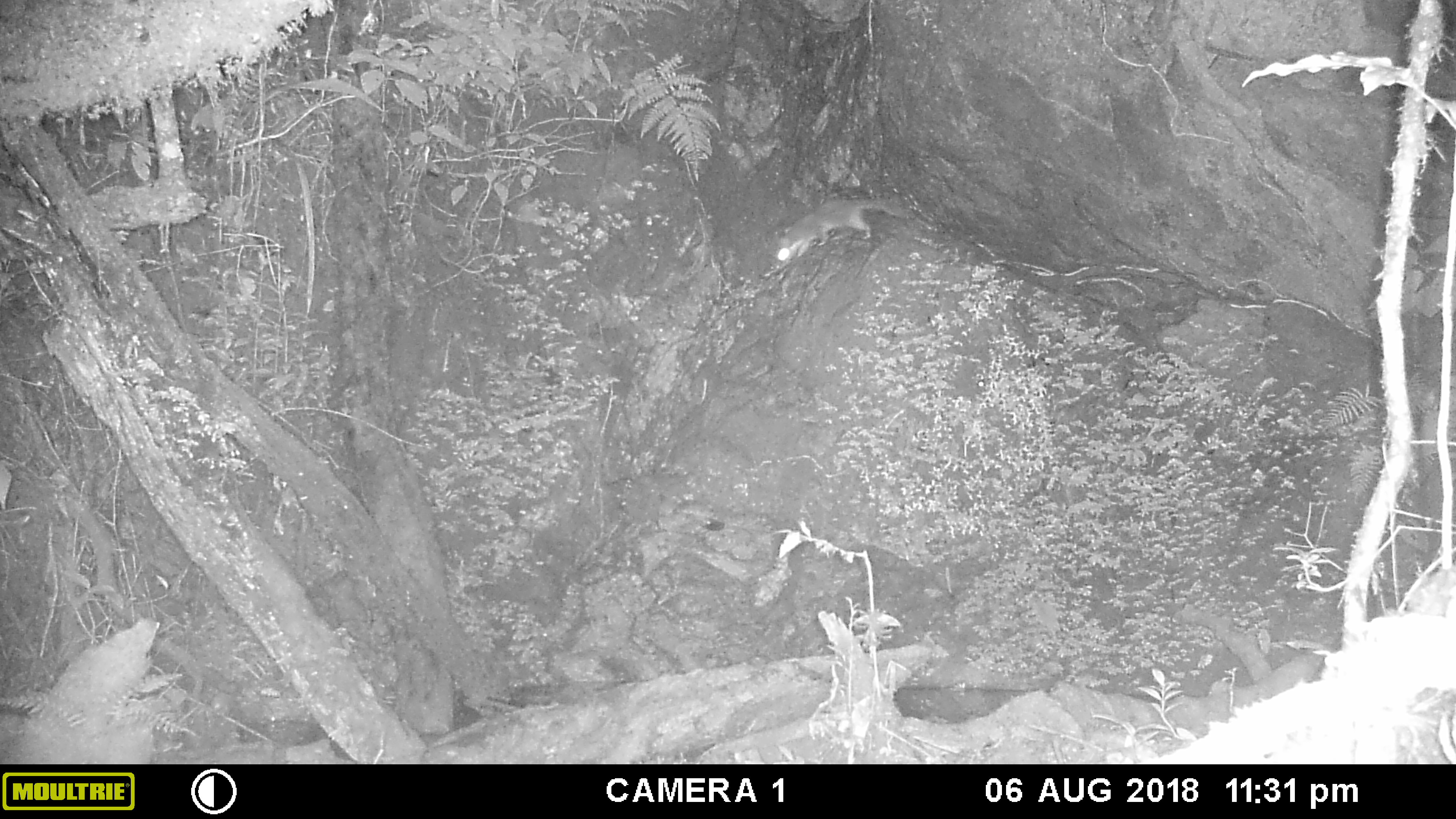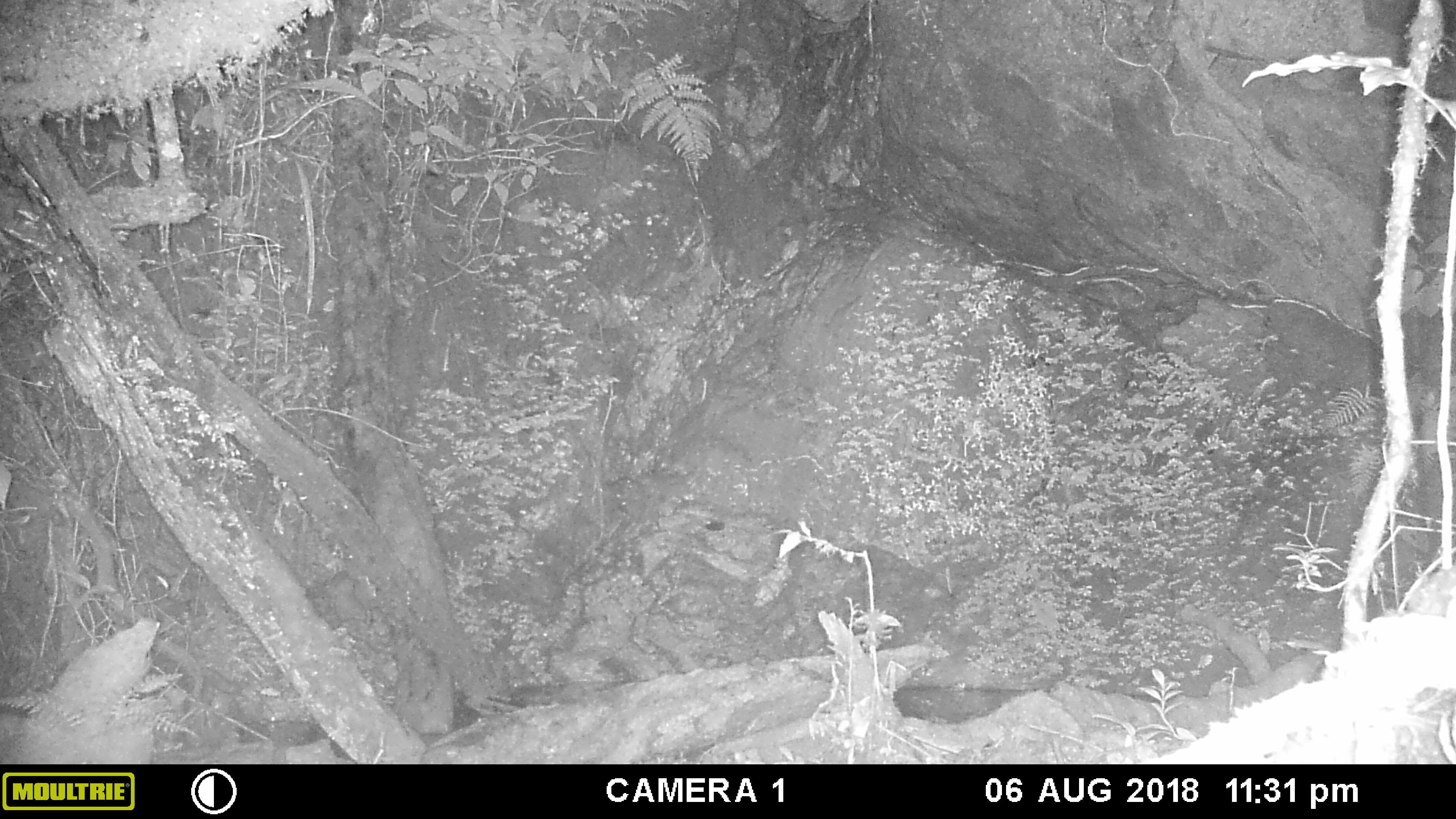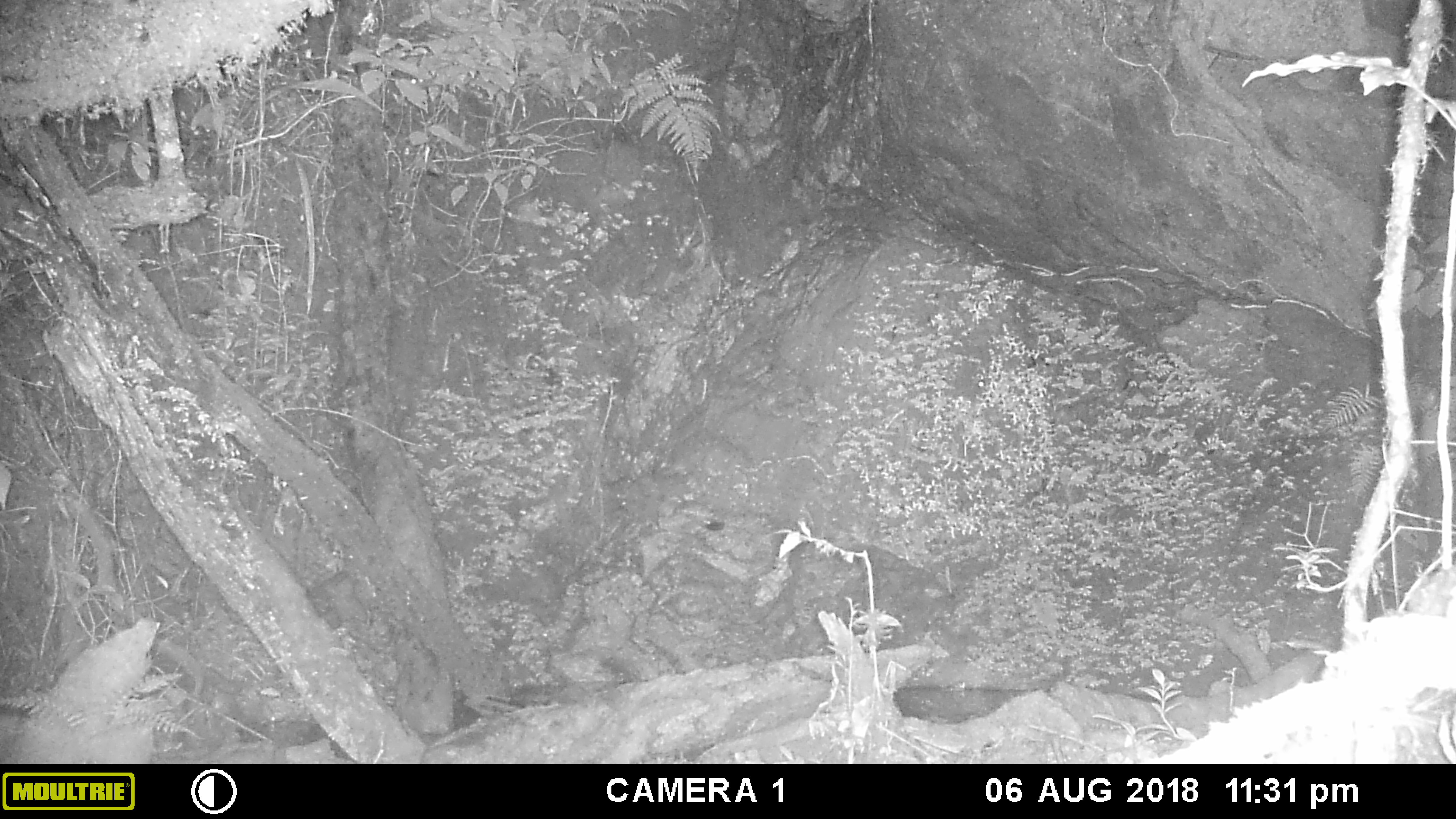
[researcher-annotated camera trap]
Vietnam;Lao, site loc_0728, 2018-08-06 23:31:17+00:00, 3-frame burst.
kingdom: Animalia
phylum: Chordata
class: Mammalia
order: Carnivora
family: Mustelidae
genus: Melogale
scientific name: Melogale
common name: ferret badger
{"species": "ferret badger (Melogale)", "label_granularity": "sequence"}